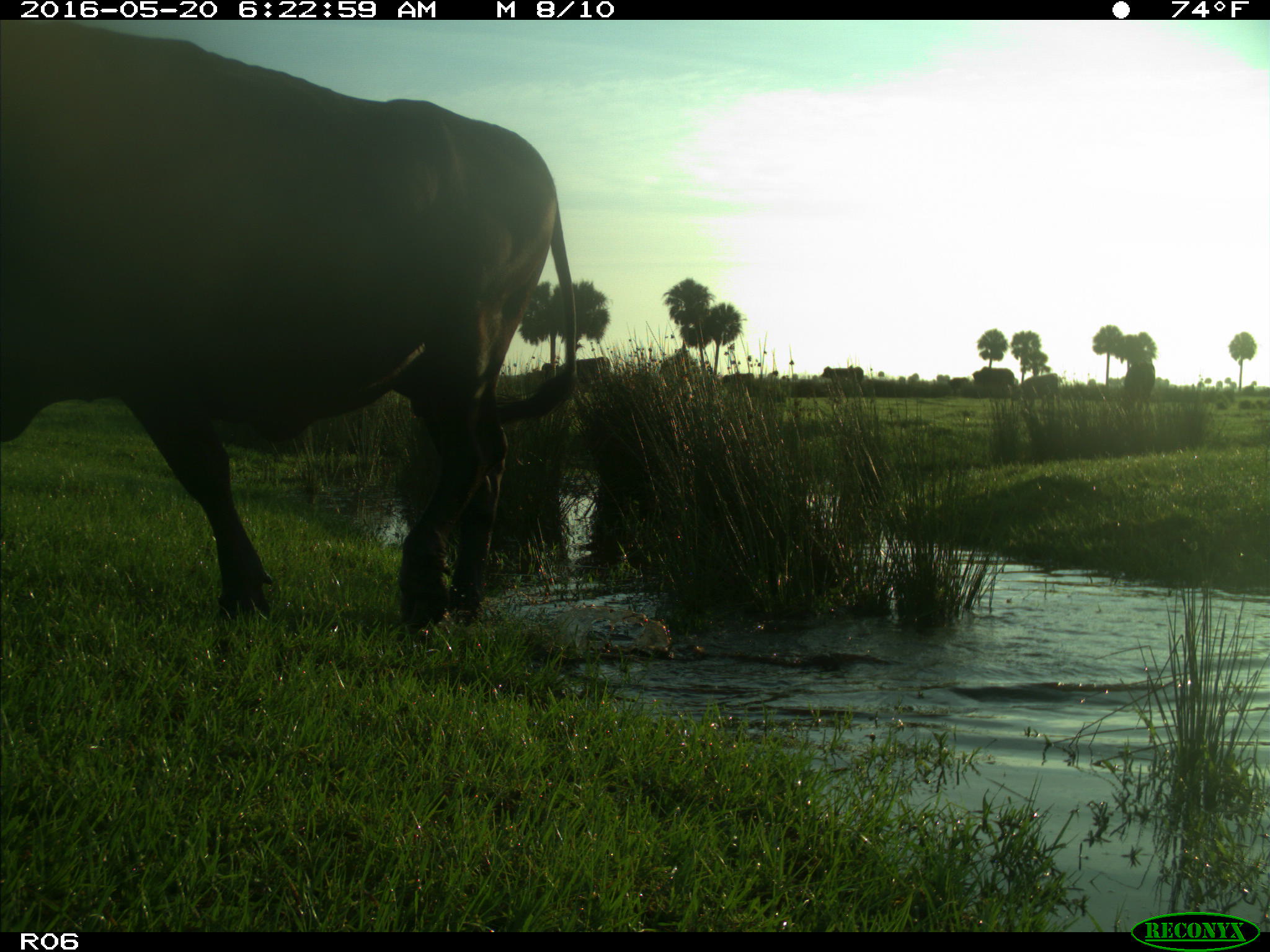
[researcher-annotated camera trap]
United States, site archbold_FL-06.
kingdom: Animalia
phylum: Chordata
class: Mammalia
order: Artiodactyla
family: Bovidae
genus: Bos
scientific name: Bos taurus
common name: domestic cow